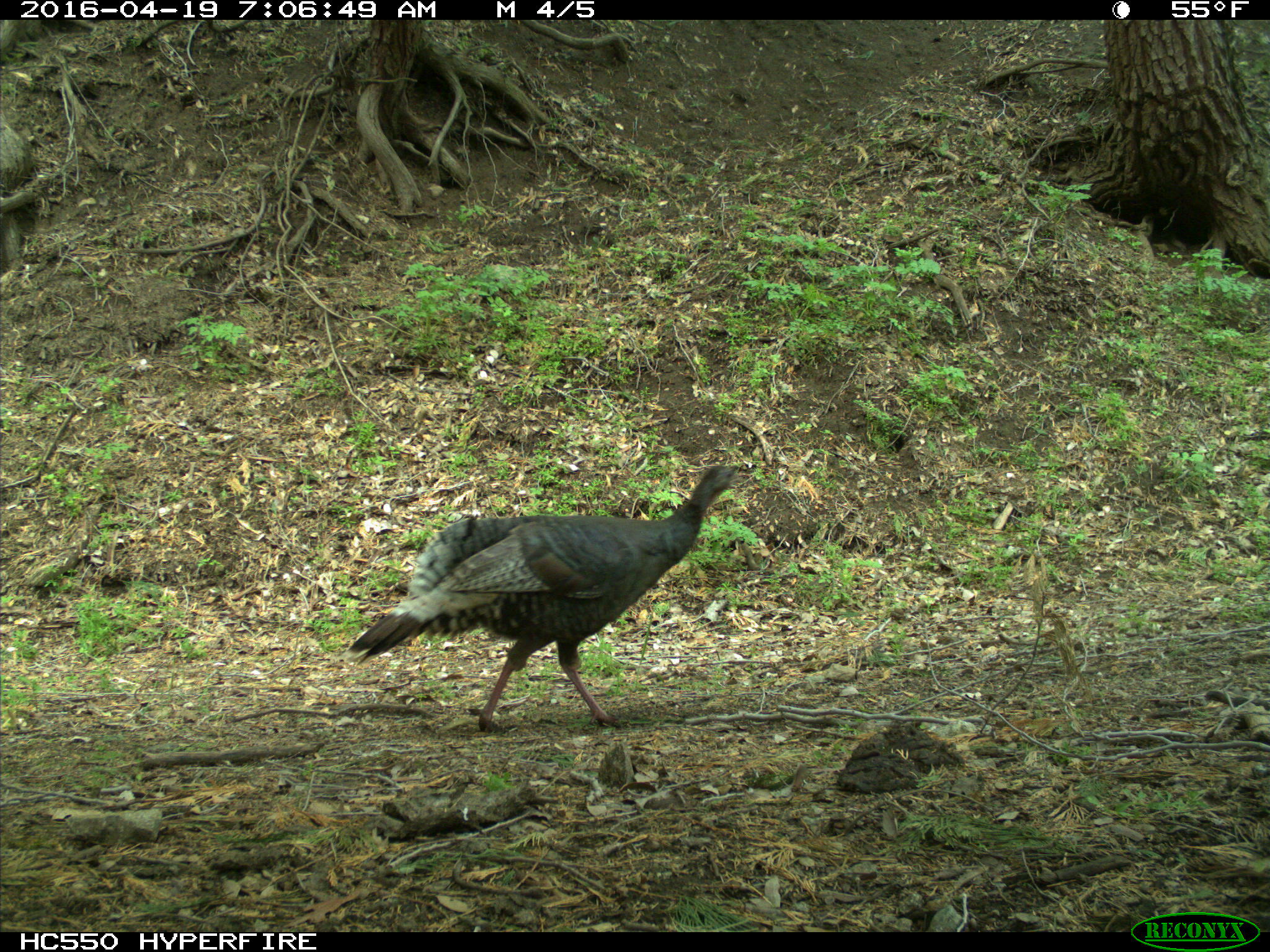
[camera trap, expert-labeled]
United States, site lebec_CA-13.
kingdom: Animalia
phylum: Chordata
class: Aves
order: Galliformes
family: Phasianidae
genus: Meleagris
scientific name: Meleagris gallopavo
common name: wild turkey